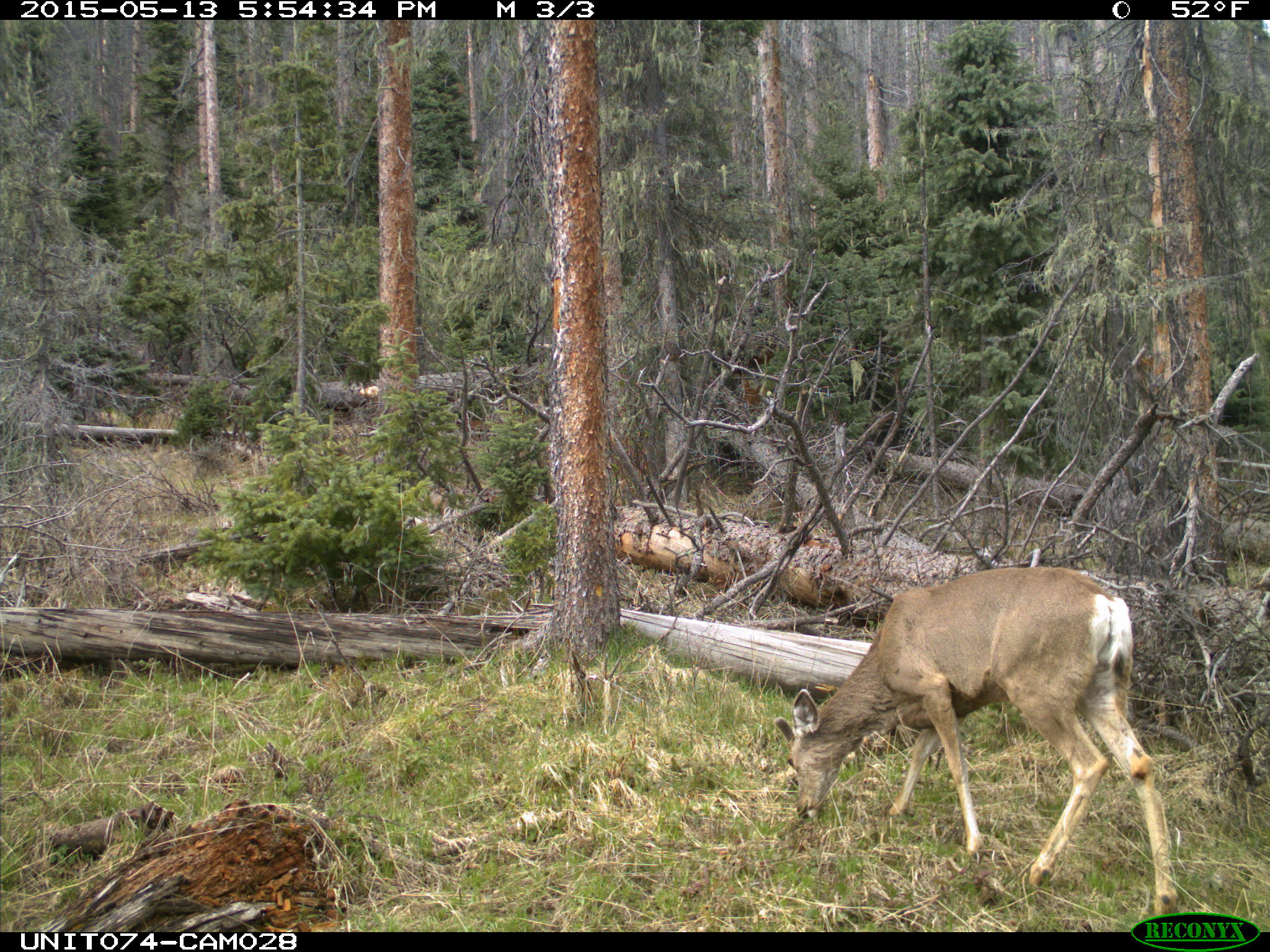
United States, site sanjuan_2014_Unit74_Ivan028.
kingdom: Animalia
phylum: Chordata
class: Mammalia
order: Artiodactyla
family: Cervidae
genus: Odocoileus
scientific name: Odocoileus hemionus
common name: mule deer